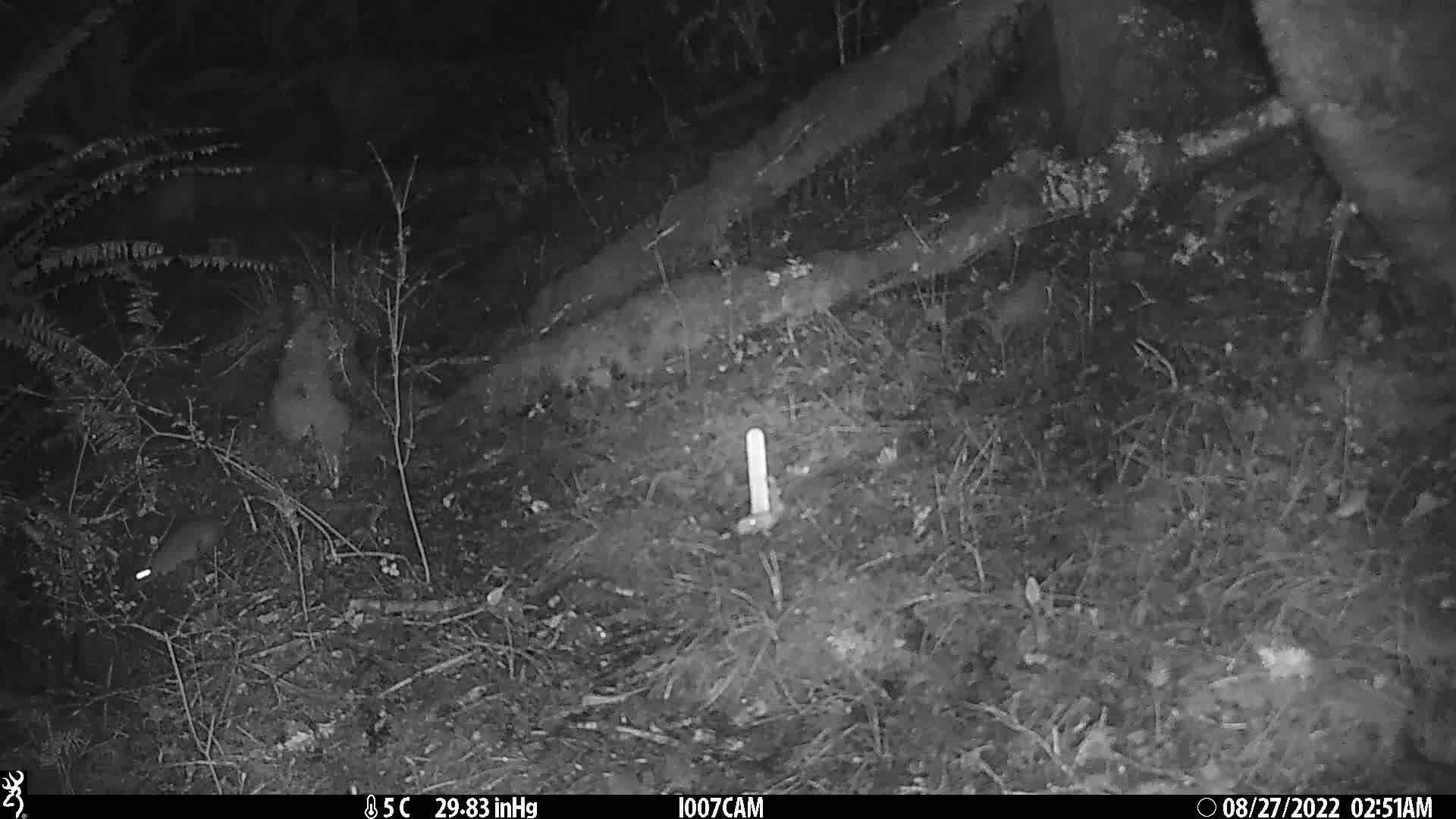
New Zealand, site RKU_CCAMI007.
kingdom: Animalia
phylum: Chordata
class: Mammalia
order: Rodentia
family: Muridae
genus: Rattus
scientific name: Rattus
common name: rat